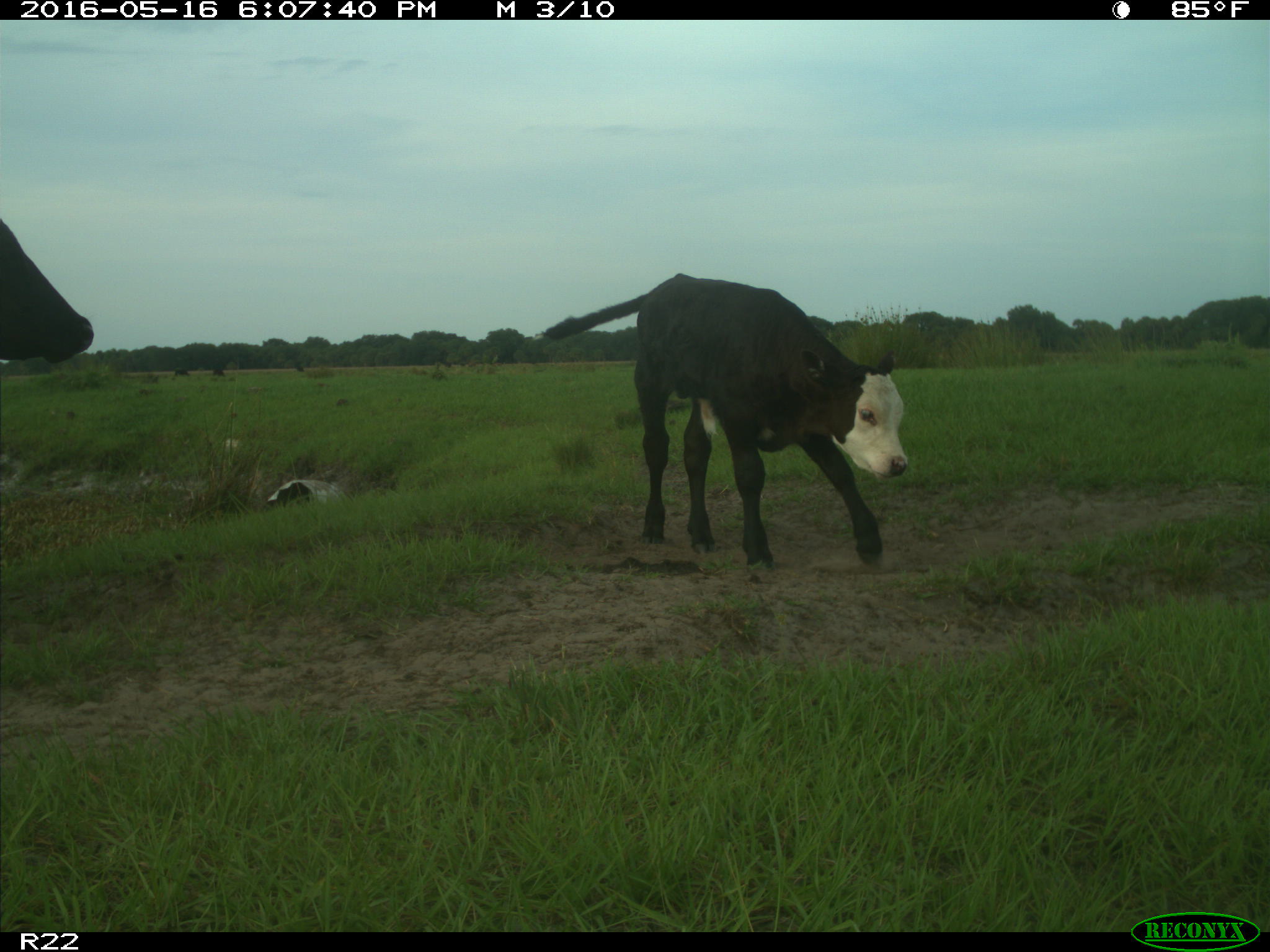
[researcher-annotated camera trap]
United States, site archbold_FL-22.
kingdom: Animalia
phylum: Chordata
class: Mammalia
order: Artiodactyla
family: Bovidae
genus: Bos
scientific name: Bos taurus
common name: domestic cow